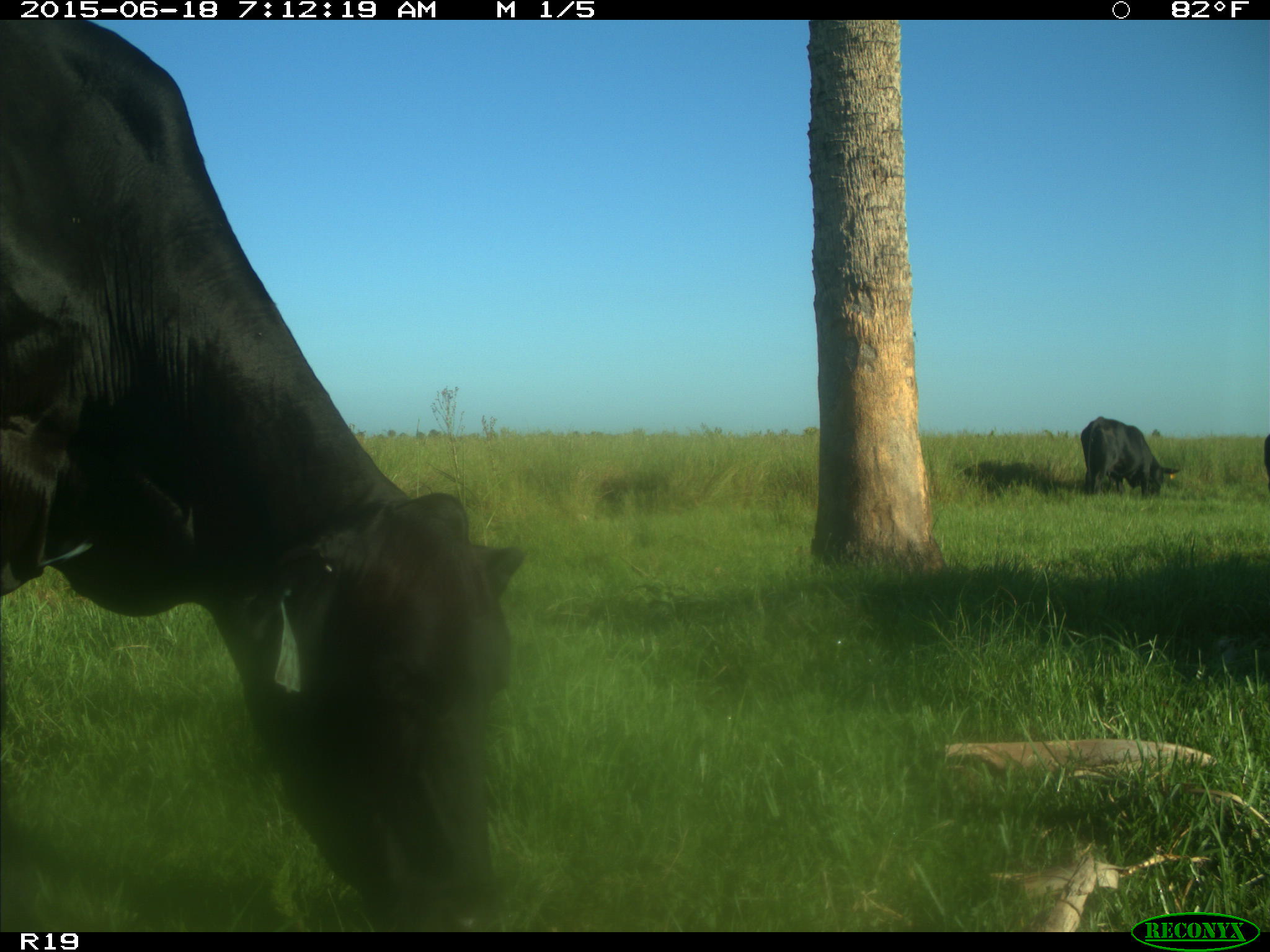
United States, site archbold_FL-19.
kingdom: Animalia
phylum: Chordata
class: Mammalia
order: Artiodactyla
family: Bovidae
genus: Bos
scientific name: Bos taurus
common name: domestic cow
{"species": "Bos taurus (domestic cow)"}